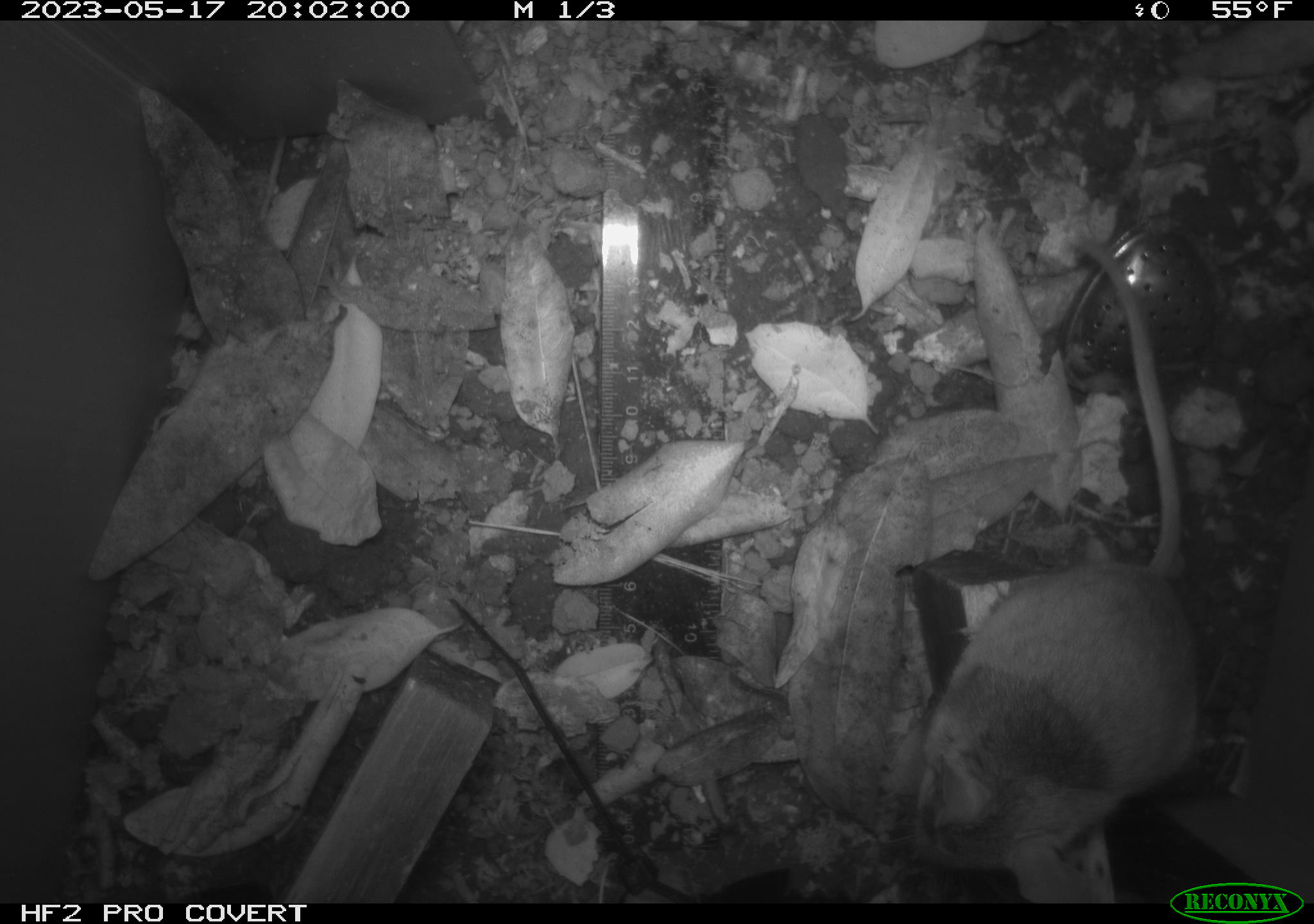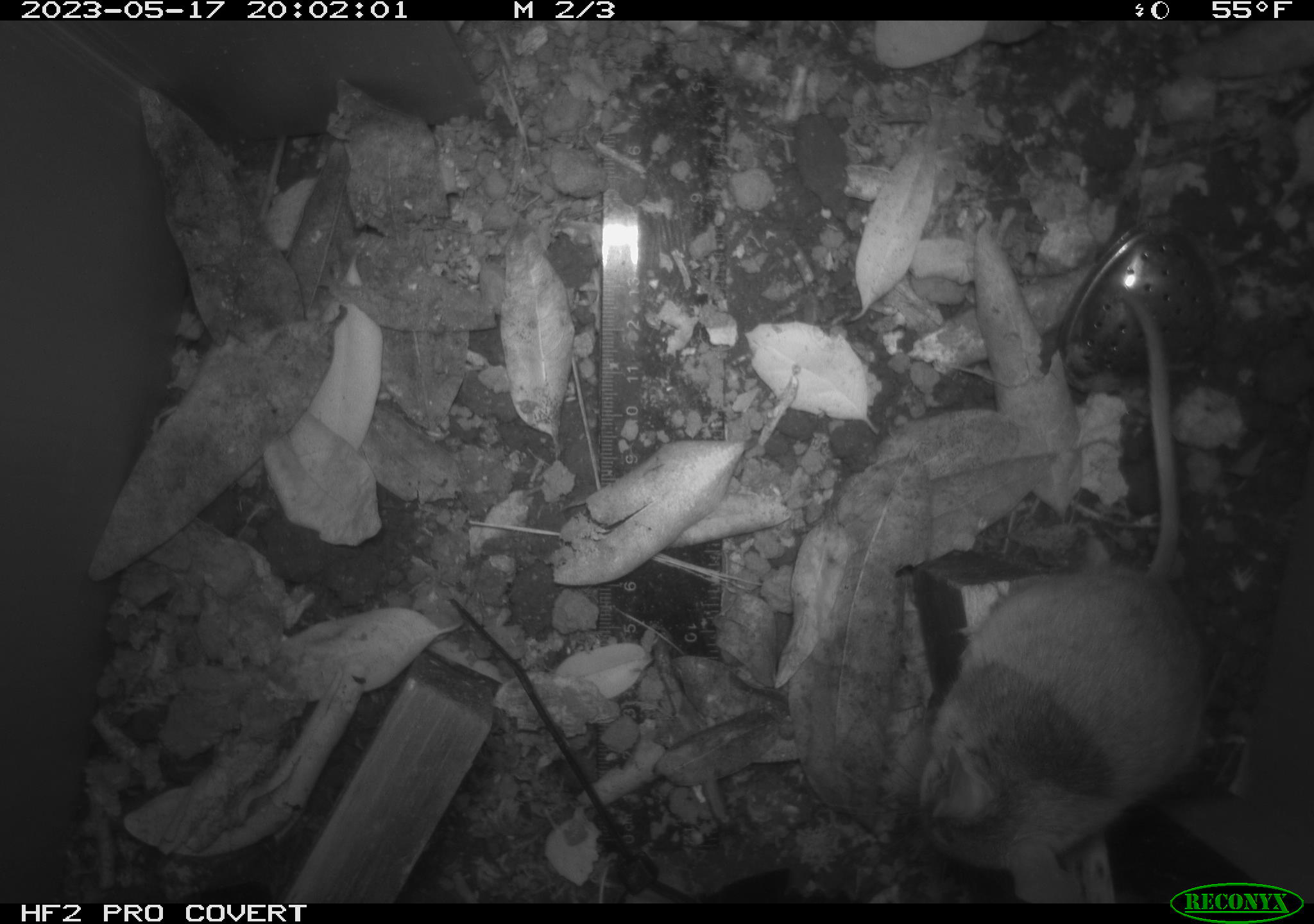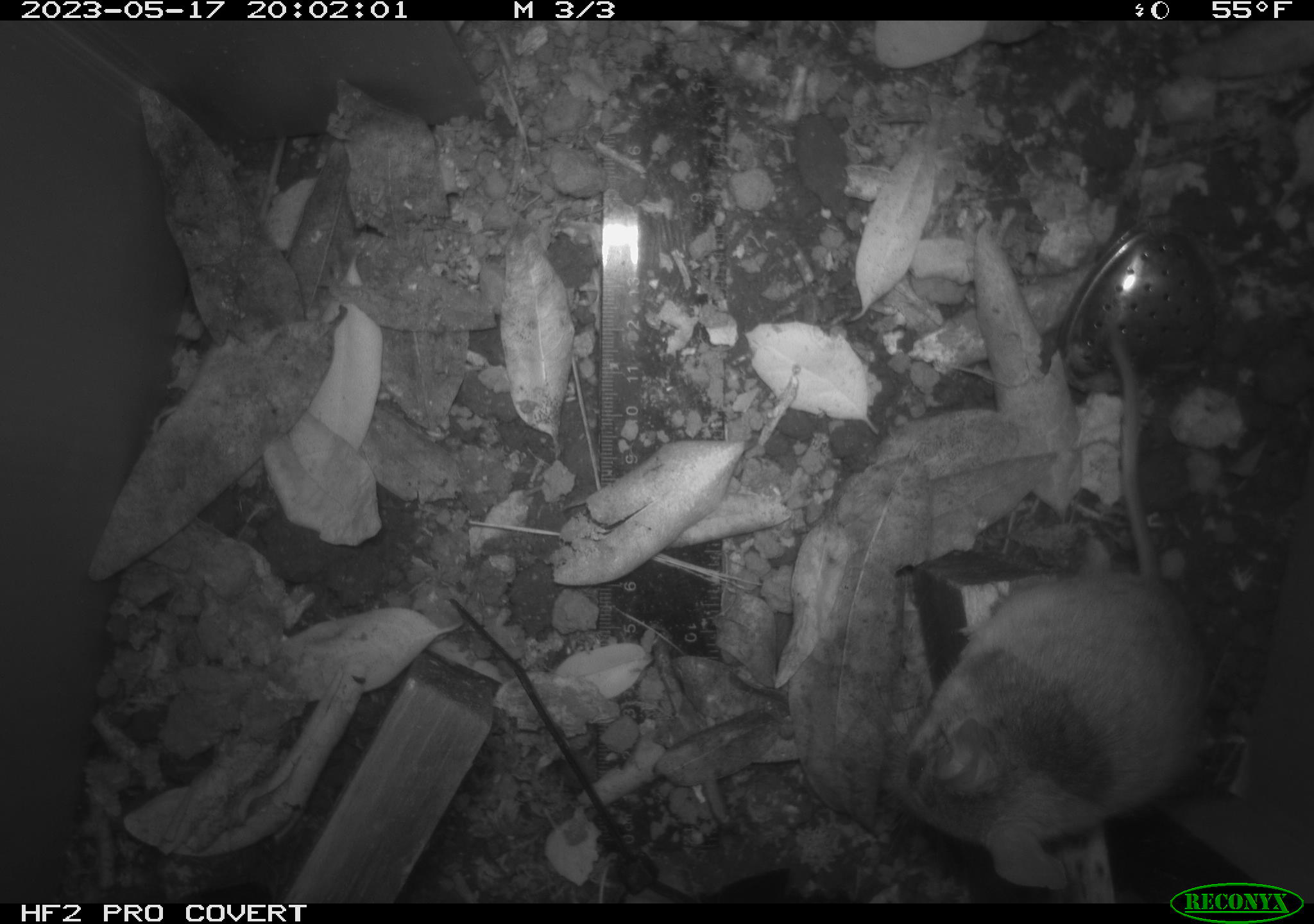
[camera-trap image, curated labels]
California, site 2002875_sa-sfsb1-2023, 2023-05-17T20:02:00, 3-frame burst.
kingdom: Animalia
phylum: Chordata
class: Mammalia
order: Rodentia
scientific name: Rodentia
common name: mouse species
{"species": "mouse species (Rodentia)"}